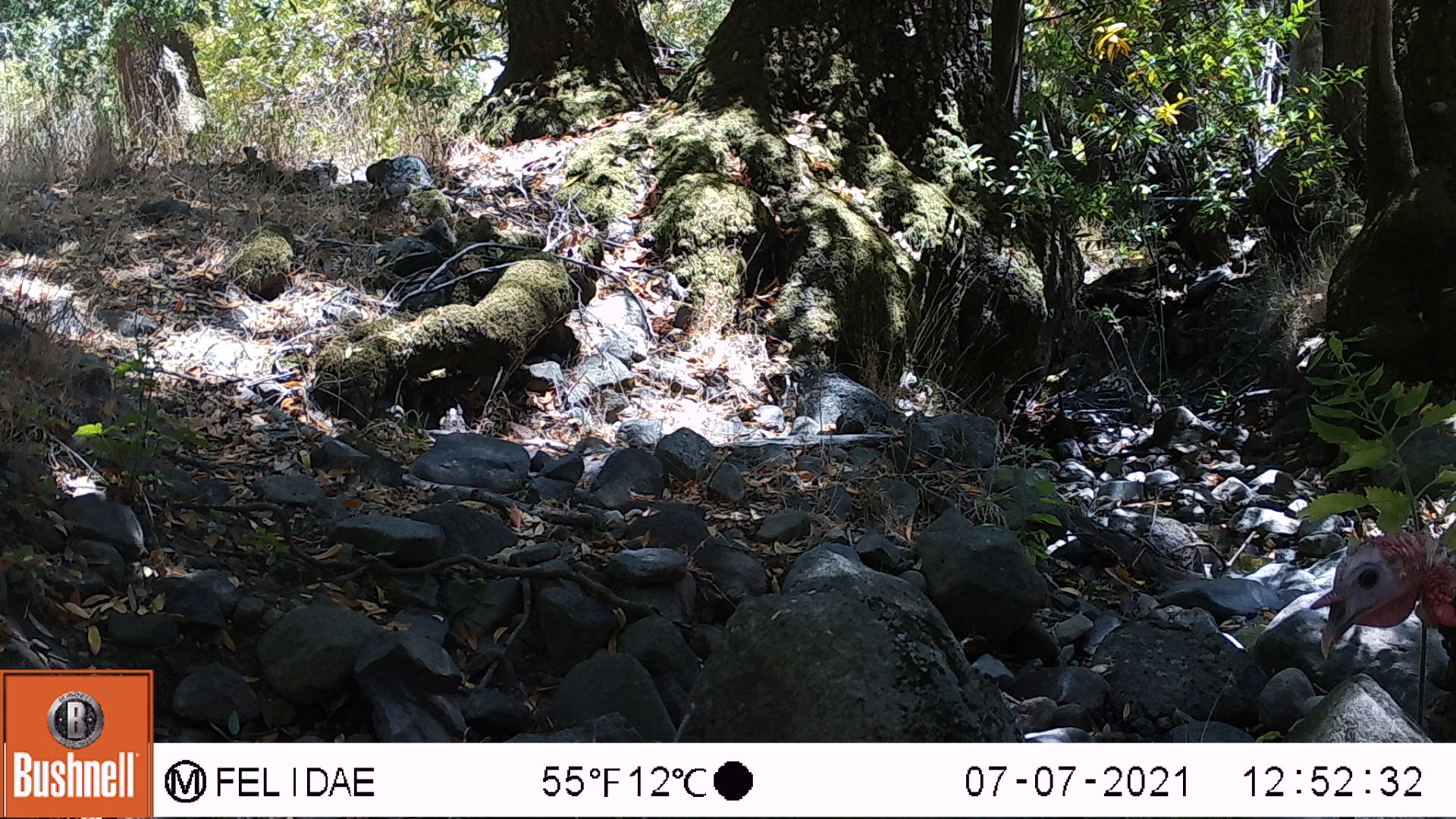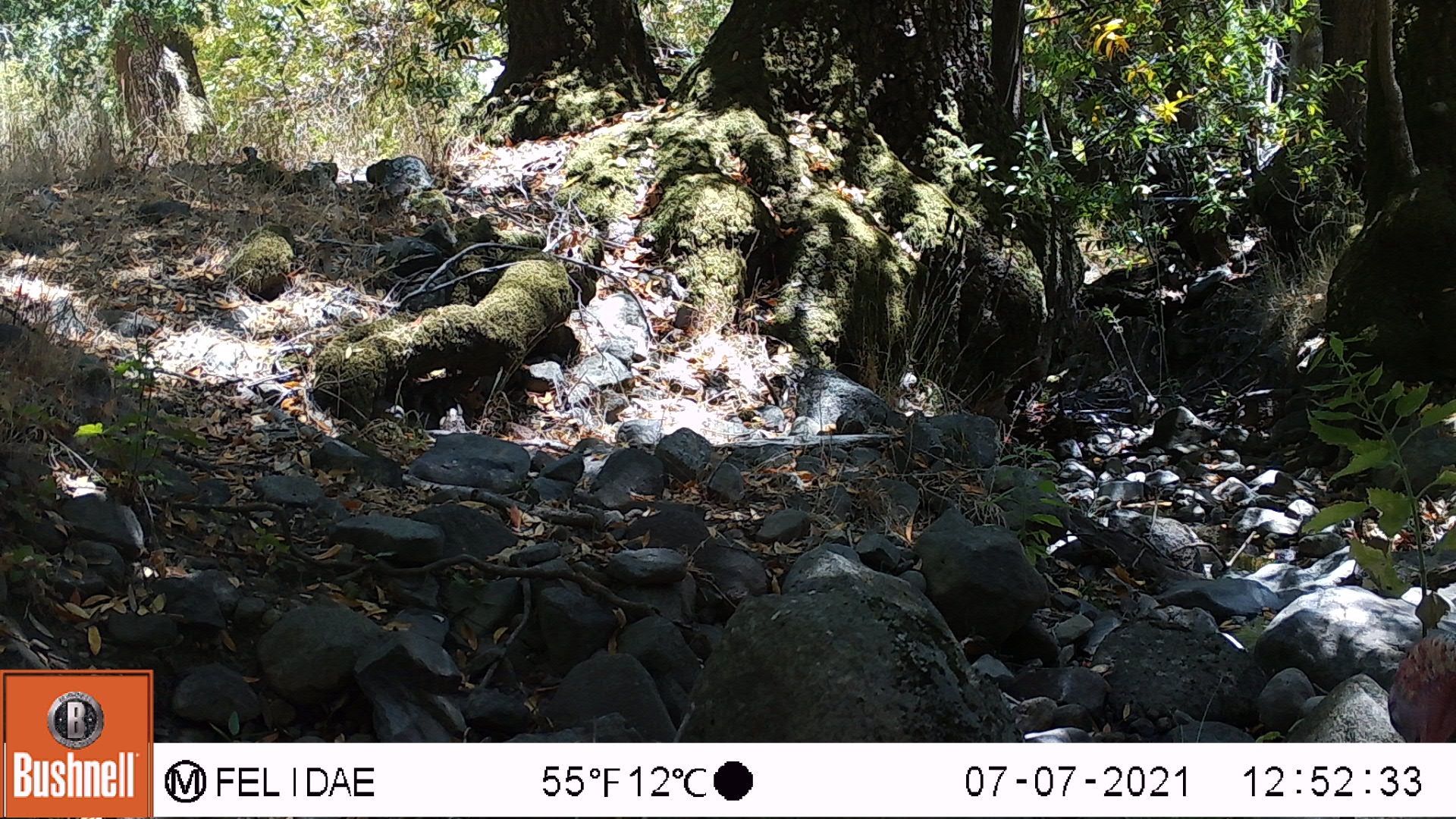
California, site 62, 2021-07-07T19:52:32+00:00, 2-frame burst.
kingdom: Animalia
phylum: Chordata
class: Aves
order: Galliformes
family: Phasianidae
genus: Meleagris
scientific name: Meleagris gallopavo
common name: turkey